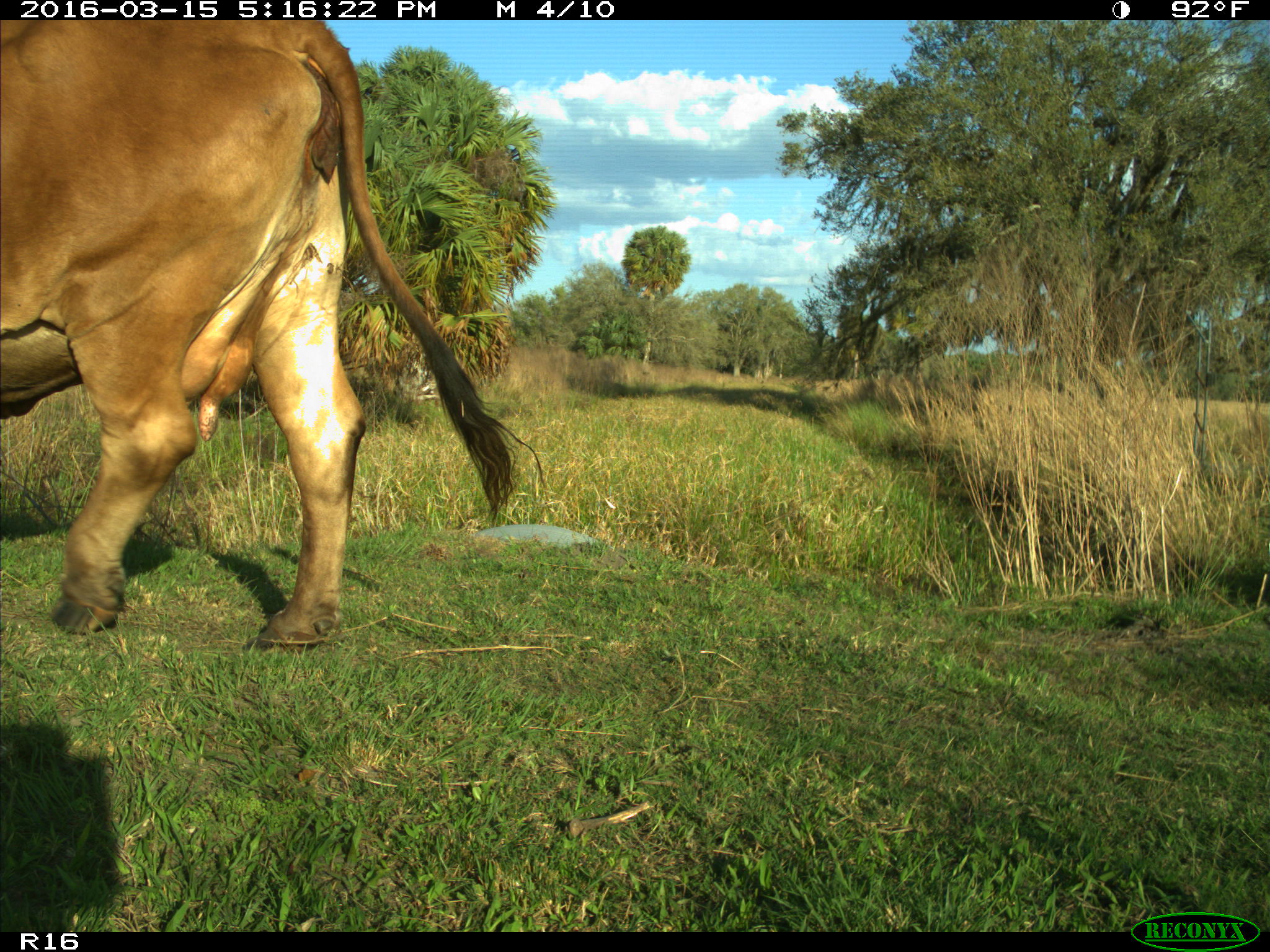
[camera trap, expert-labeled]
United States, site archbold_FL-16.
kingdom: Animalia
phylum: Chordata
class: Mammalia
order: Artiodactyla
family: Bovidae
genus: Bos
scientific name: Bos taurus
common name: domestic cow